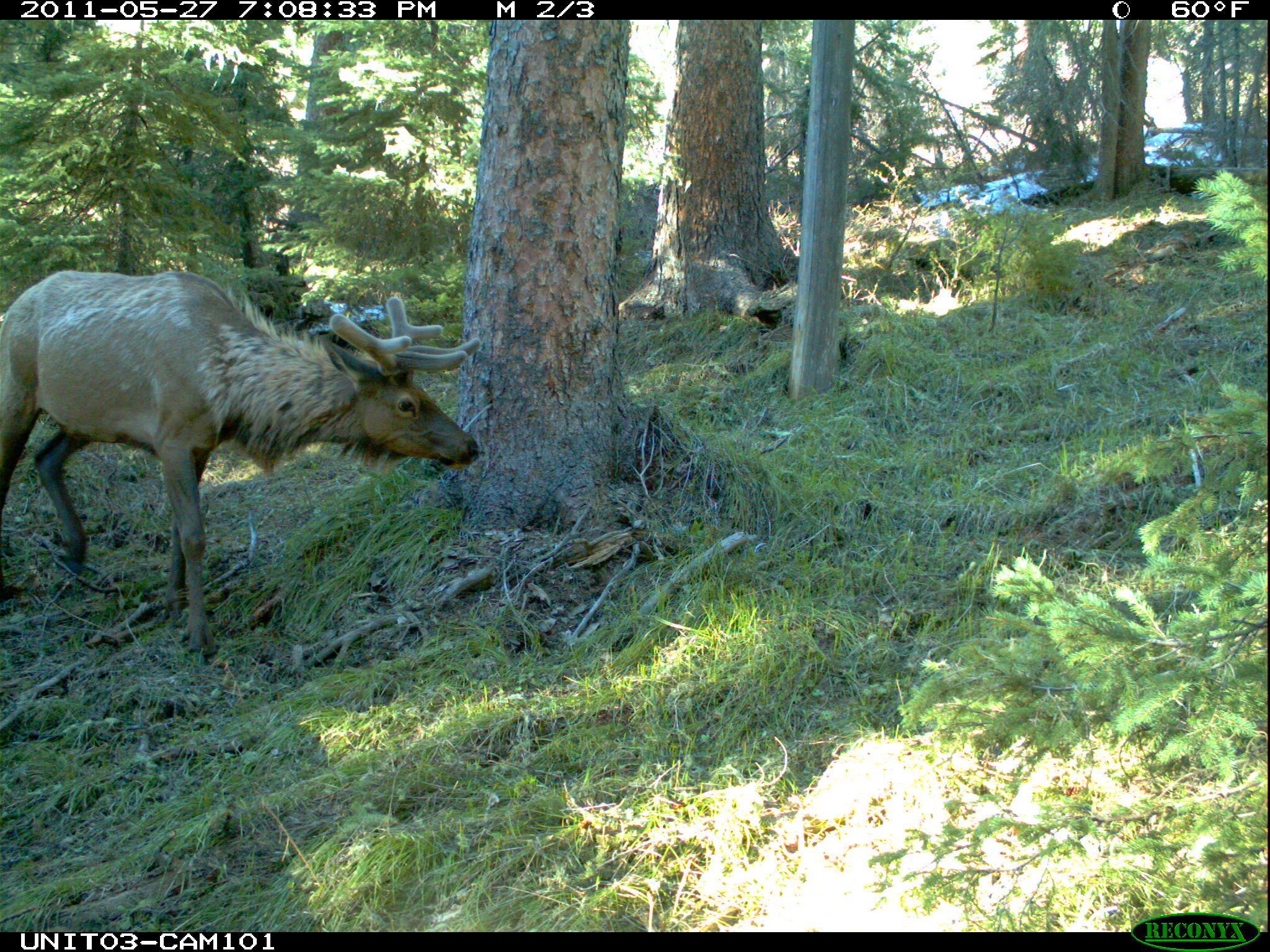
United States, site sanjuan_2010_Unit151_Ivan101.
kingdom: Animalia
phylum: Chordata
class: Mammalia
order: Artiodactyla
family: Cervidae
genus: Cervus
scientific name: Cervus elaphus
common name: red deer